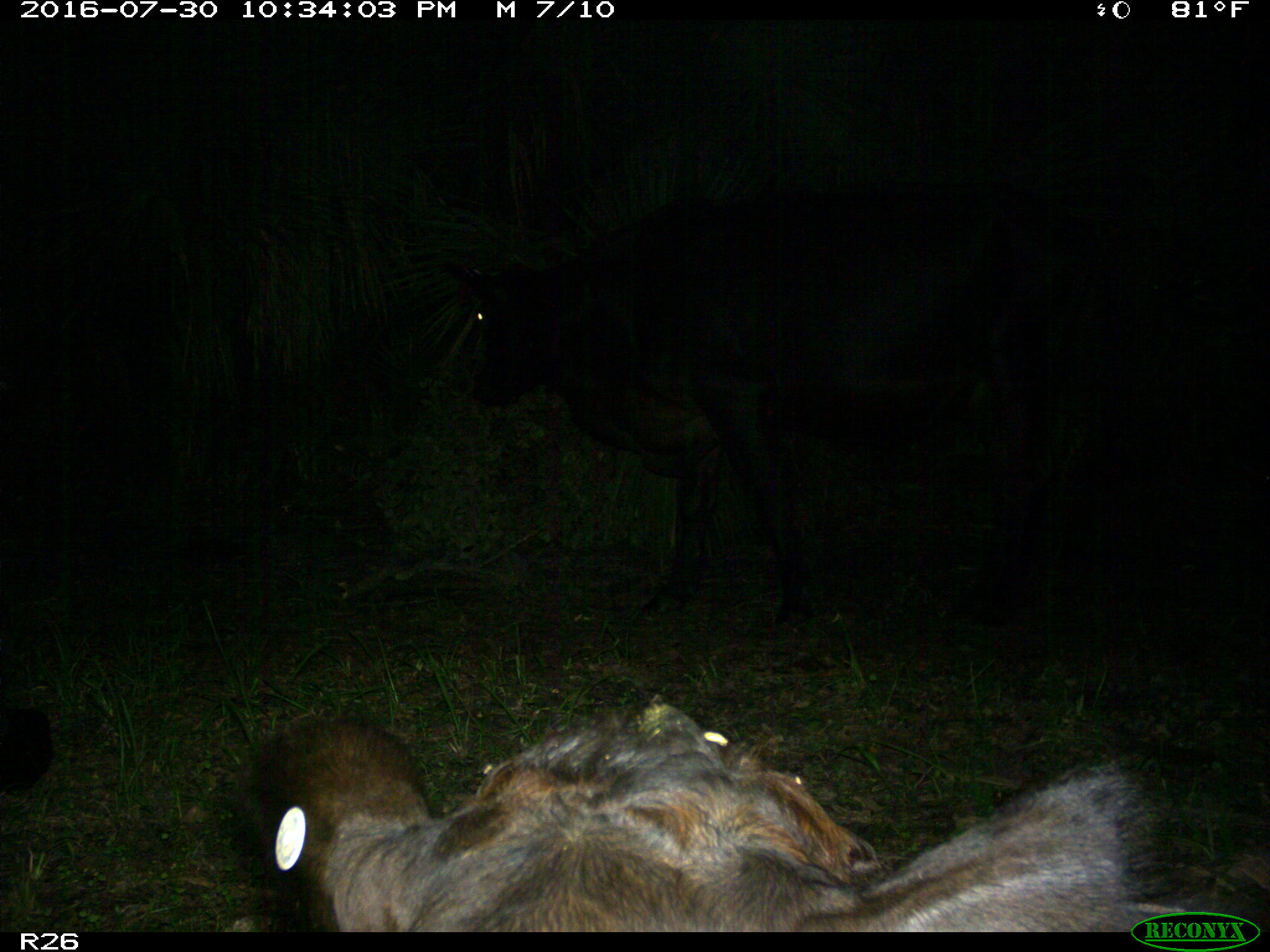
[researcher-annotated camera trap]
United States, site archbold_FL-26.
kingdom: Animalia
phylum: Chordata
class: Mammalia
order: Artiodactyla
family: Bovidae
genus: Bos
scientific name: Bos taurus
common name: domestic cow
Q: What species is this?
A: Bos taurus (domestic cow).